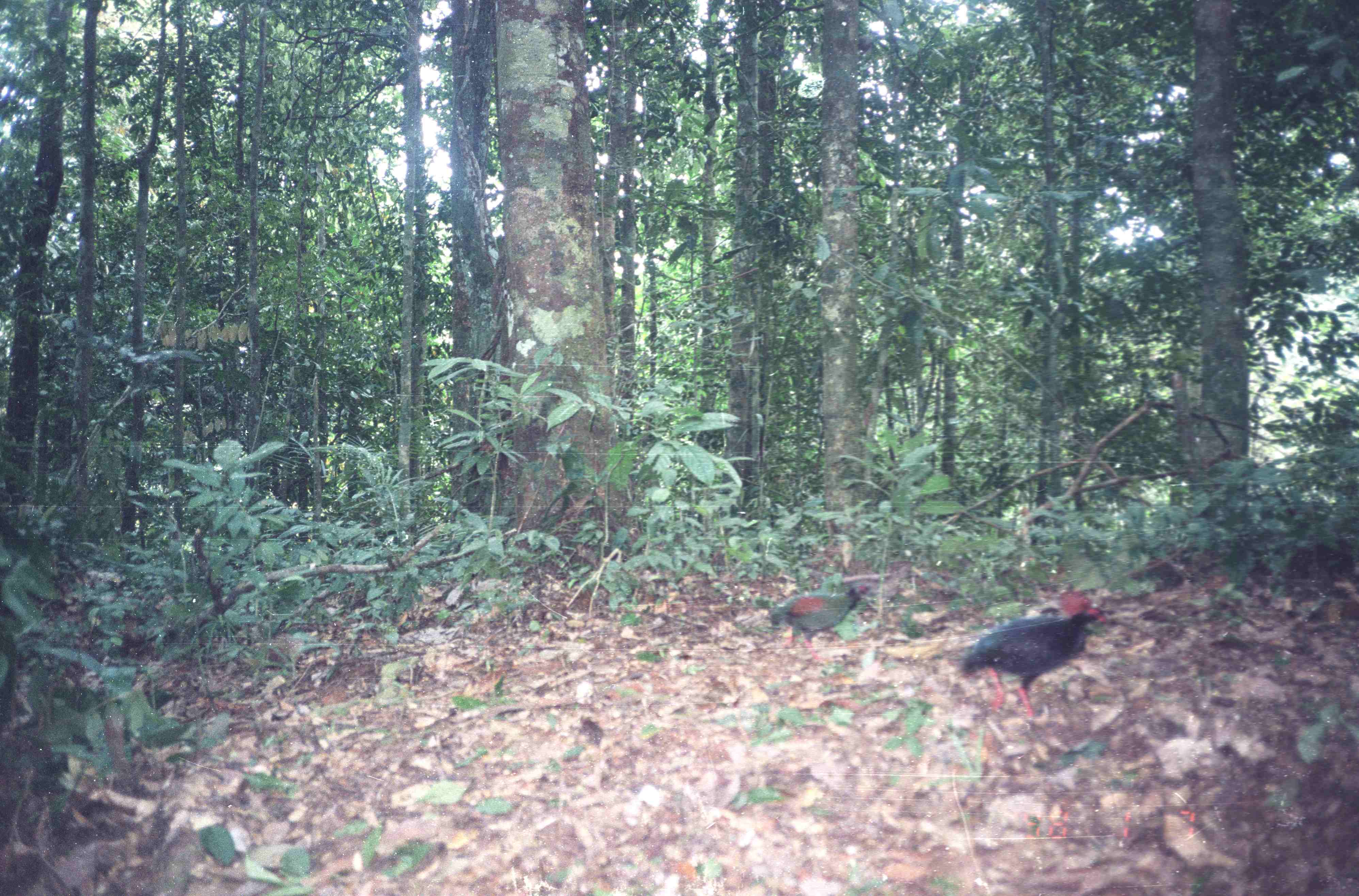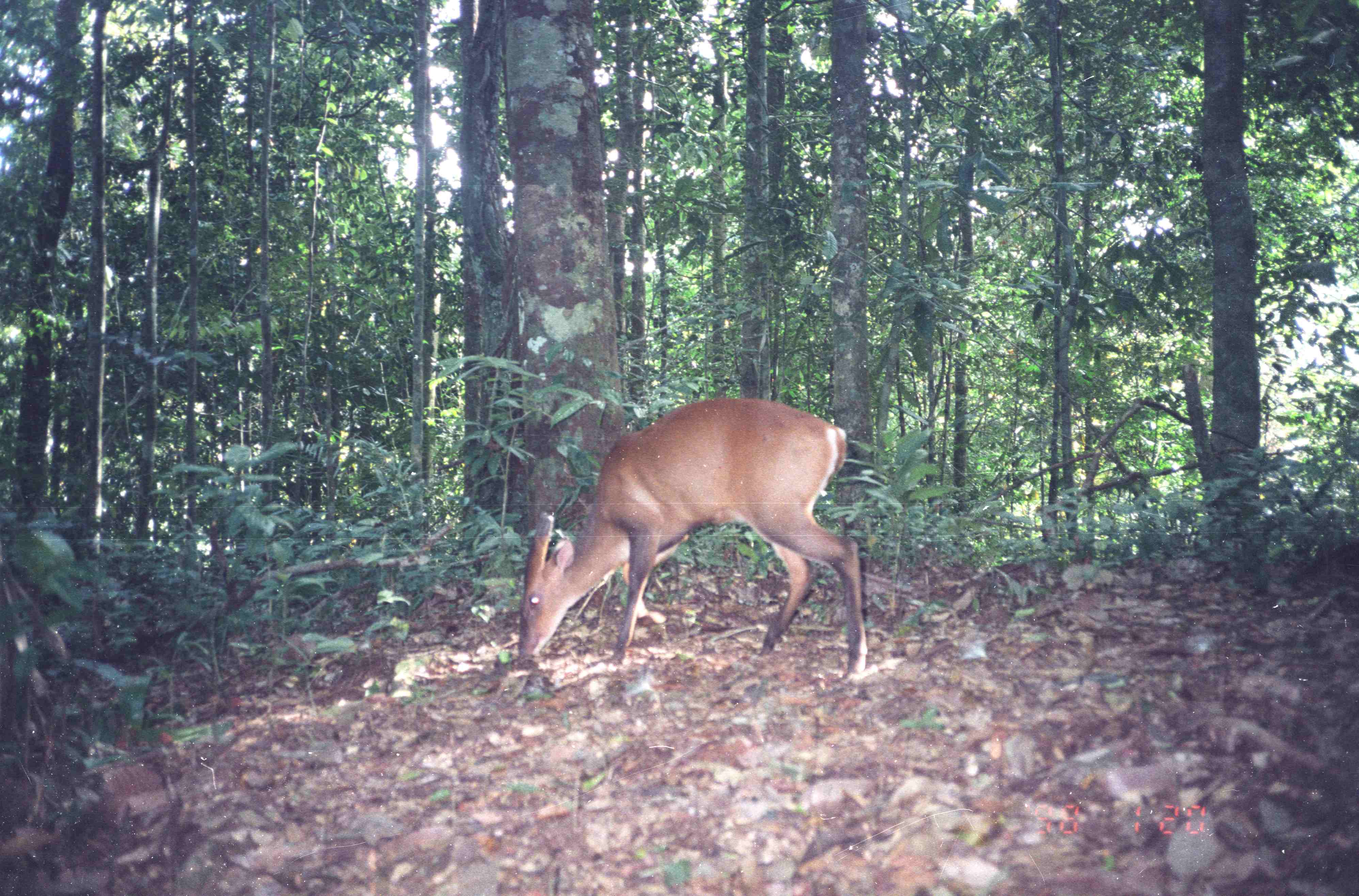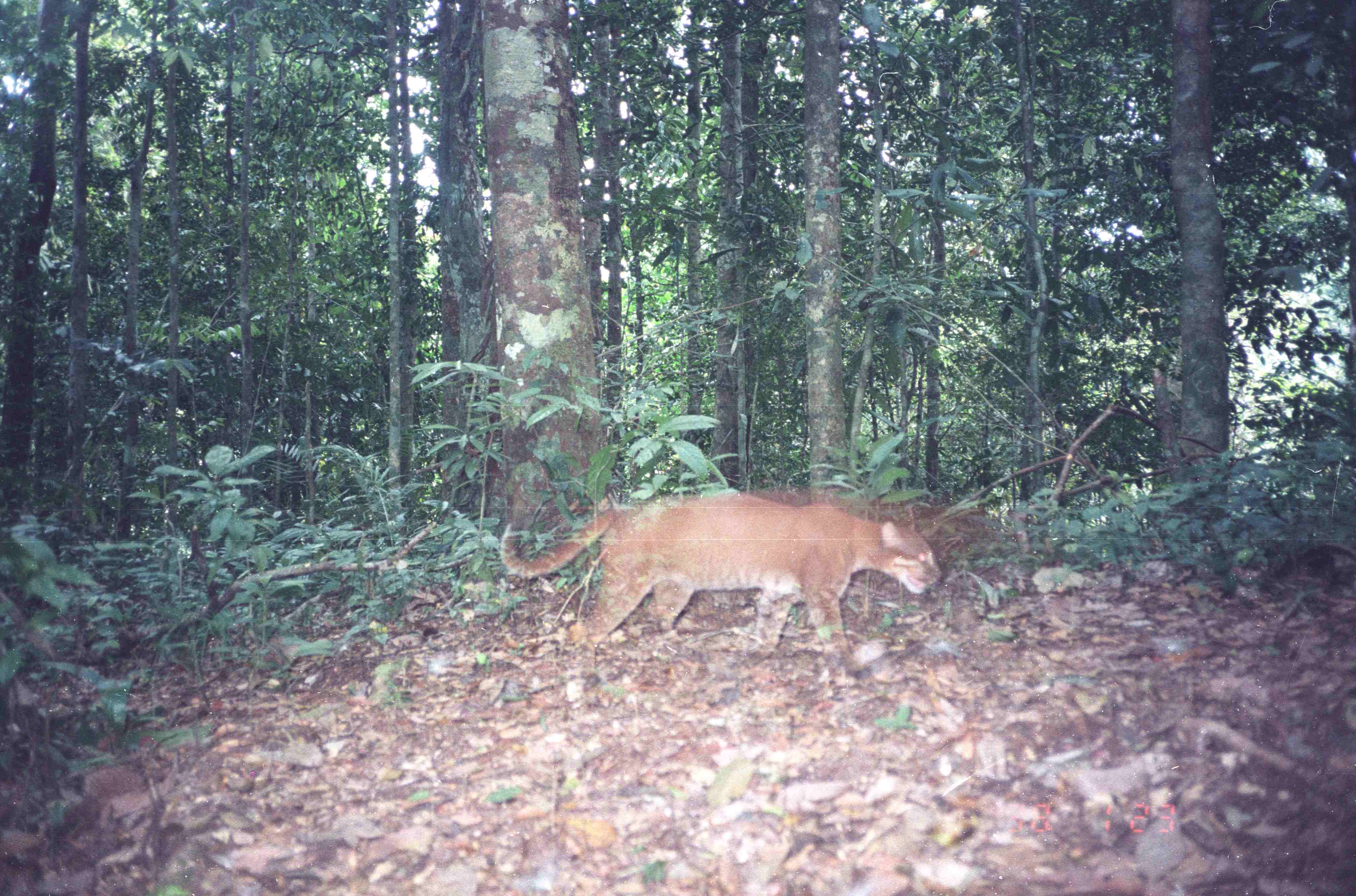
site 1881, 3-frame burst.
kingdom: Animalia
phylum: Chordata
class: Aves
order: Galliformes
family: Phasianidae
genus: Rollulus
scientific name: Rollulus rouloul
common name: crested partridge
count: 2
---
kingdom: Animalia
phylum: Chordata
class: Mammalia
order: Artiodactyla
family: Cervidae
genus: Muntiacus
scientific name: Muntiacus muntjak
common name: southern red muntjac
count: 1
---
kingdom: Animalia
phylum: Chordata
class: Mammalia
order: Carnivora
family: Felidae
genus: Catopuma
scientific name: Catopuma temminckii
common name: asian golden cat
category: pardofelis temminckii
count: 1